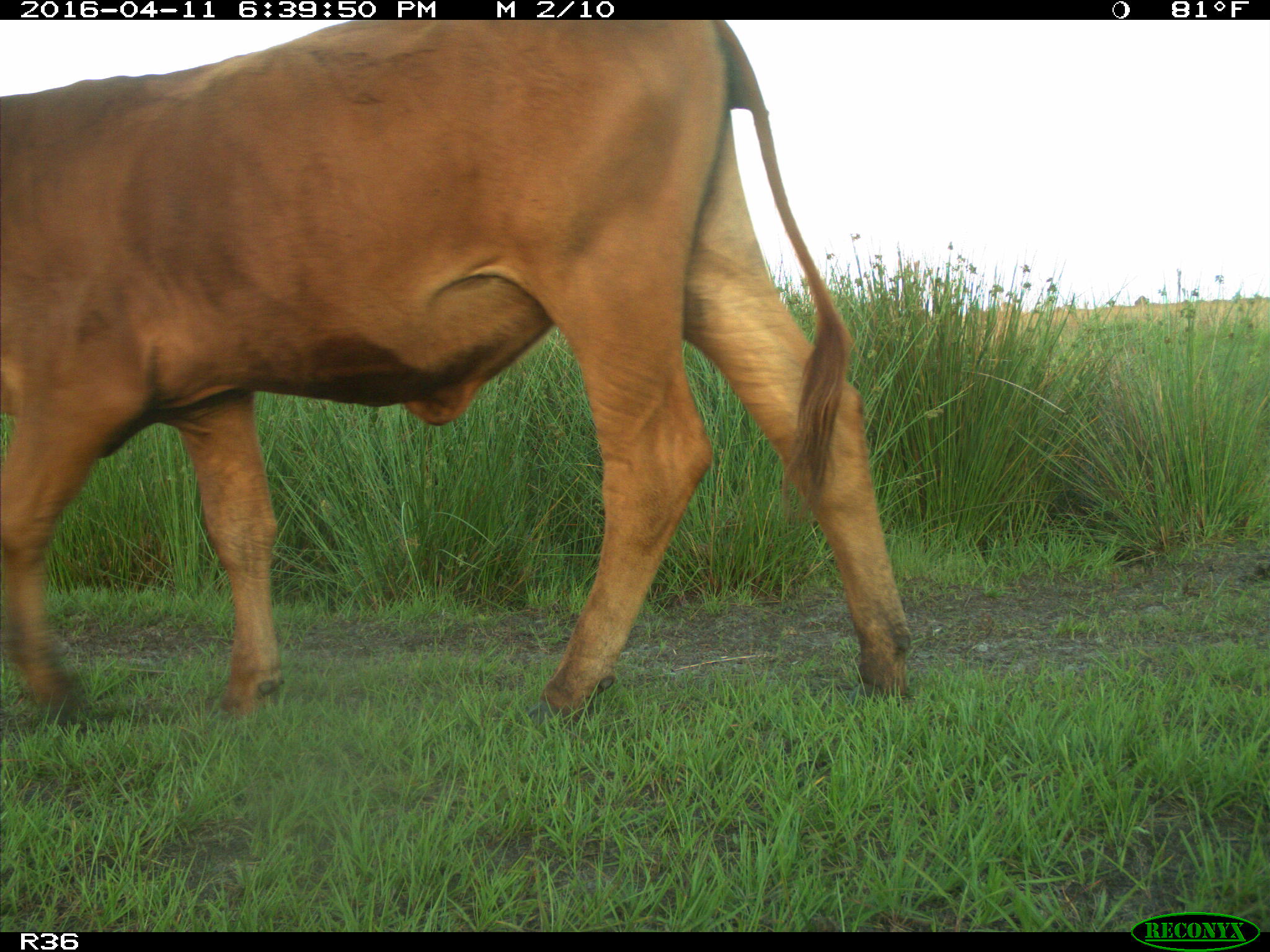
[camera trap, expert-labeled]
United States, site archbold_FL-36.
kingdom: Animalia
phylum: Chordata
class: Mammalia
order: Artiodactyla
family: Bovidae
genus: Bos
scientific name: Bos taurus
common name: domestic cow